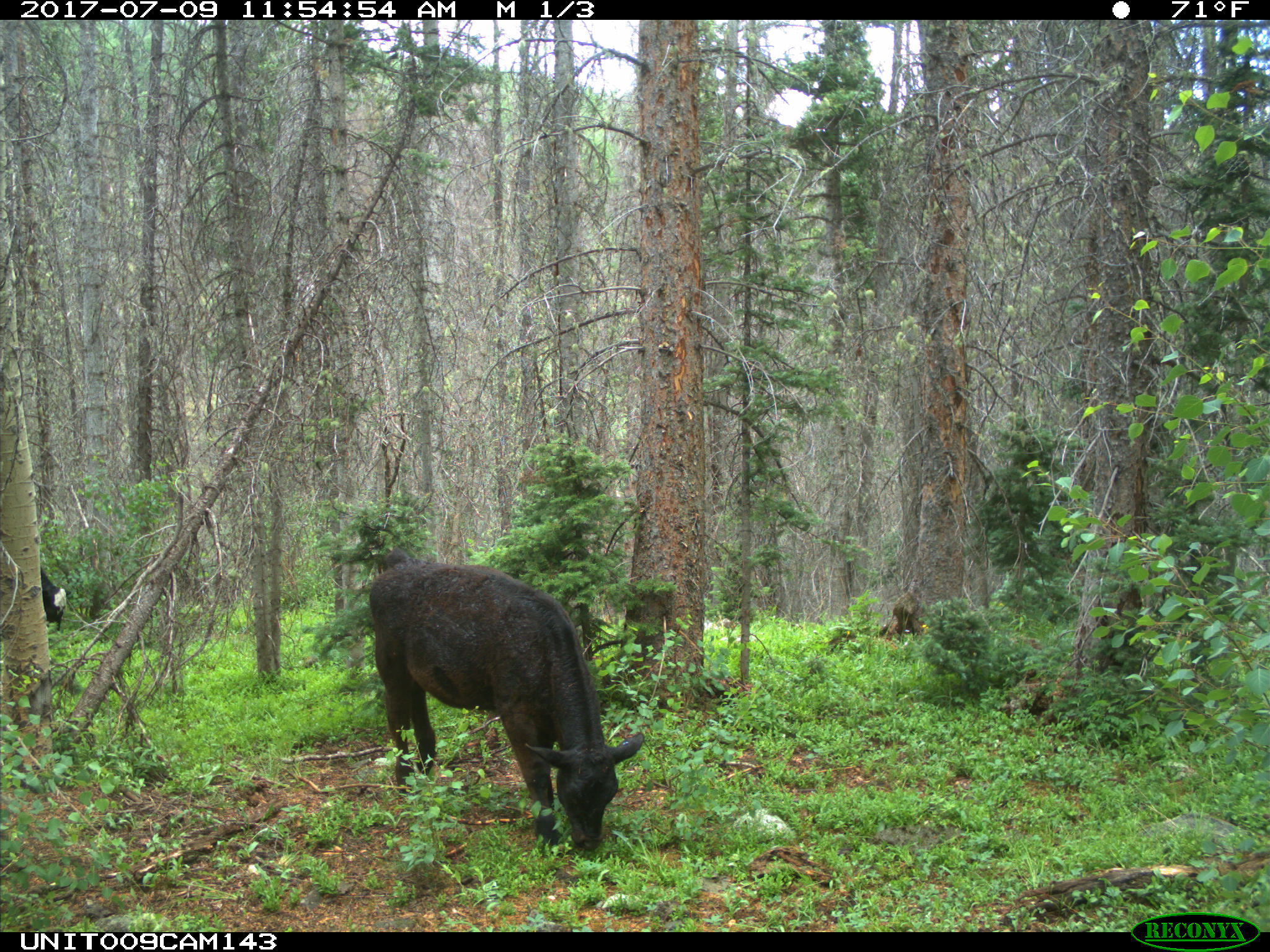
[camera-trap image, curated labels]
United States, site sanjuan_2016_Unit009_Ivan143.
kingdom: Animalia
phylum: Chordata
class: Mammalia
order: Artiodactyla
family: Bovidae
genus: Bos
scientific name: Bos taurus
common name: domestic cow